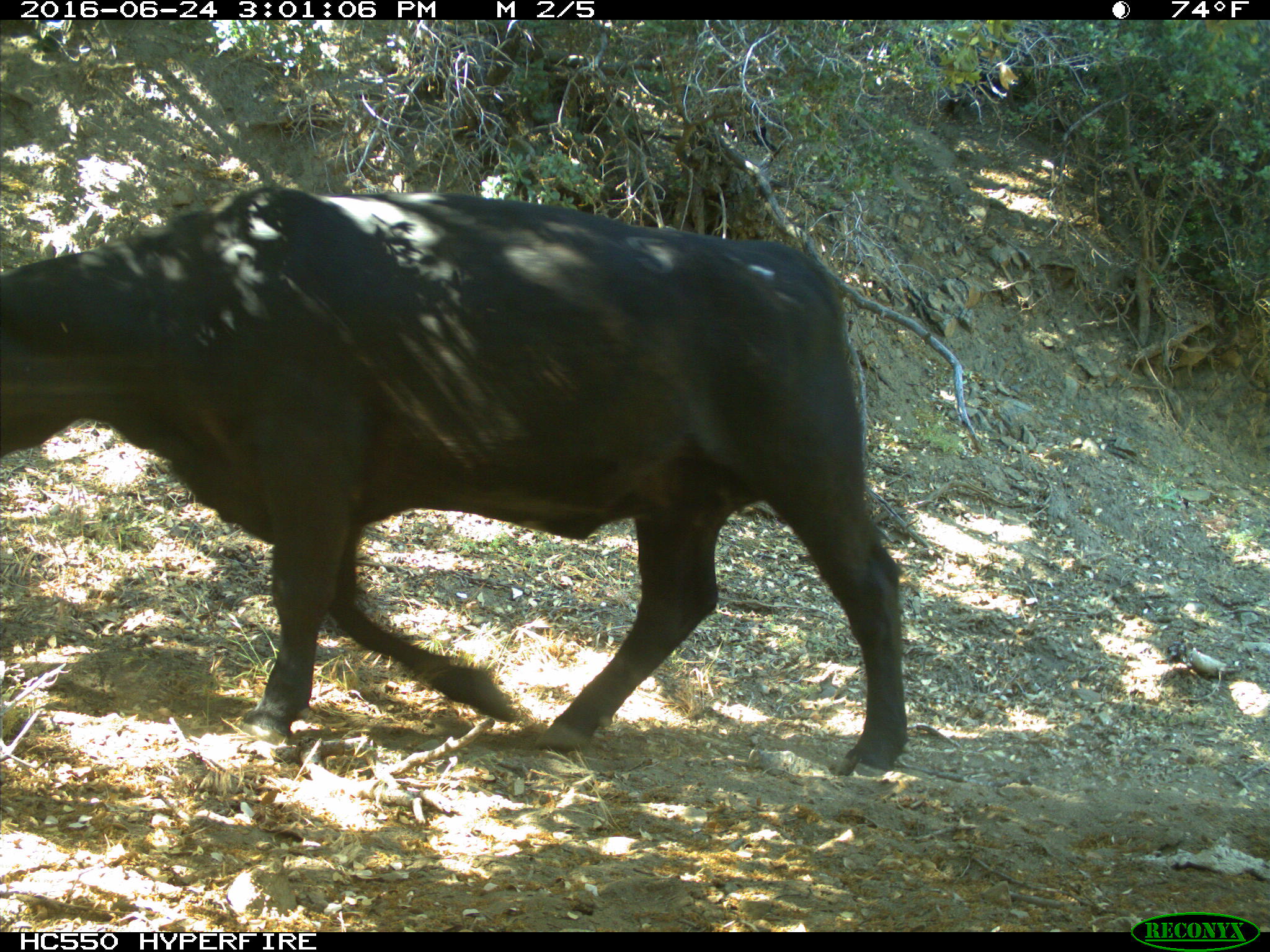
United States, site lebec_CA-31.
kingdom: Animalia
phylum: Chordata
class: Mammalia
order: Artiodactyla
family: Bovidae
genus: Bos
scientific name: Bos taurus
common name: domestic cow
Bos taurus (domestic cow).